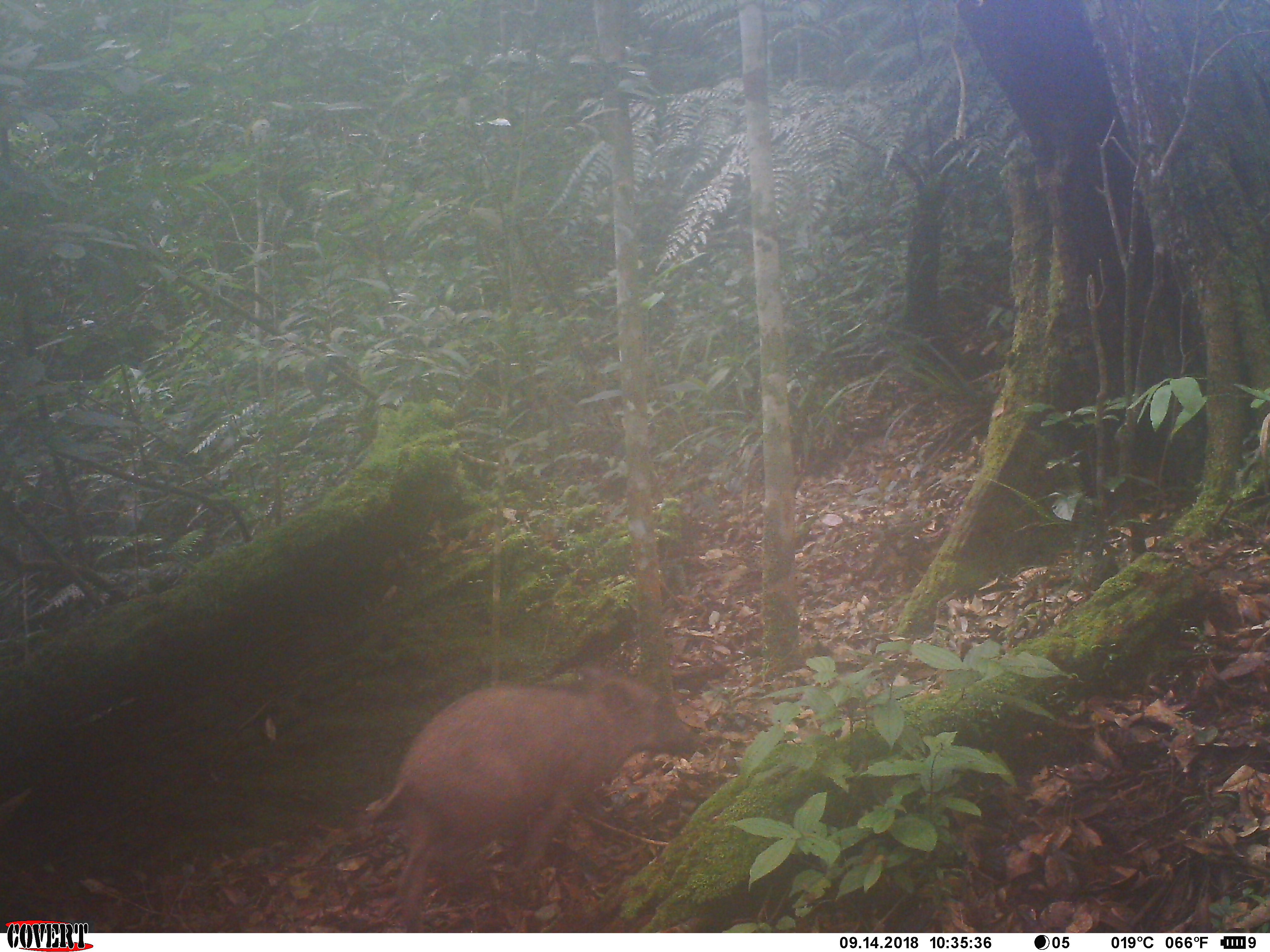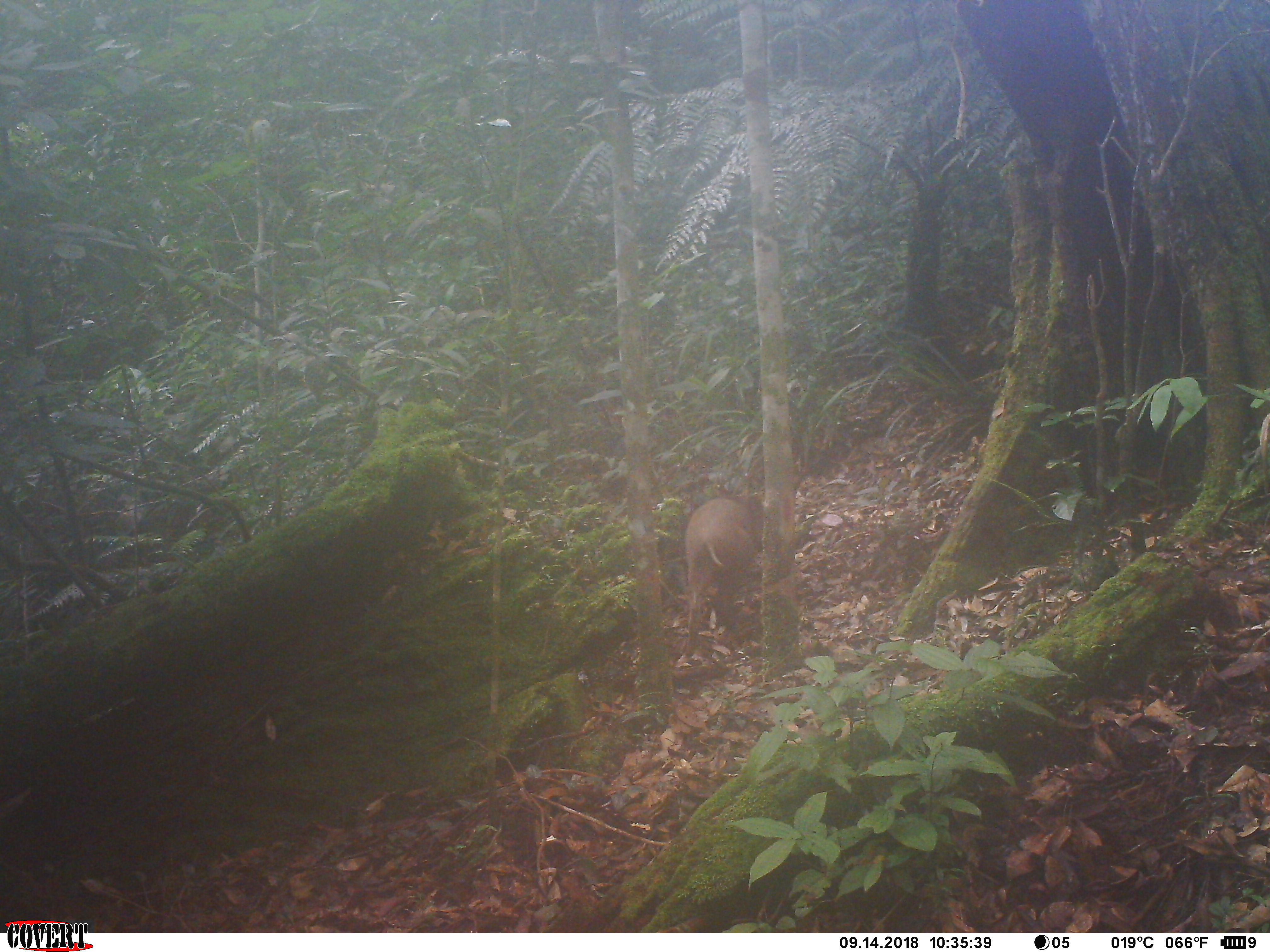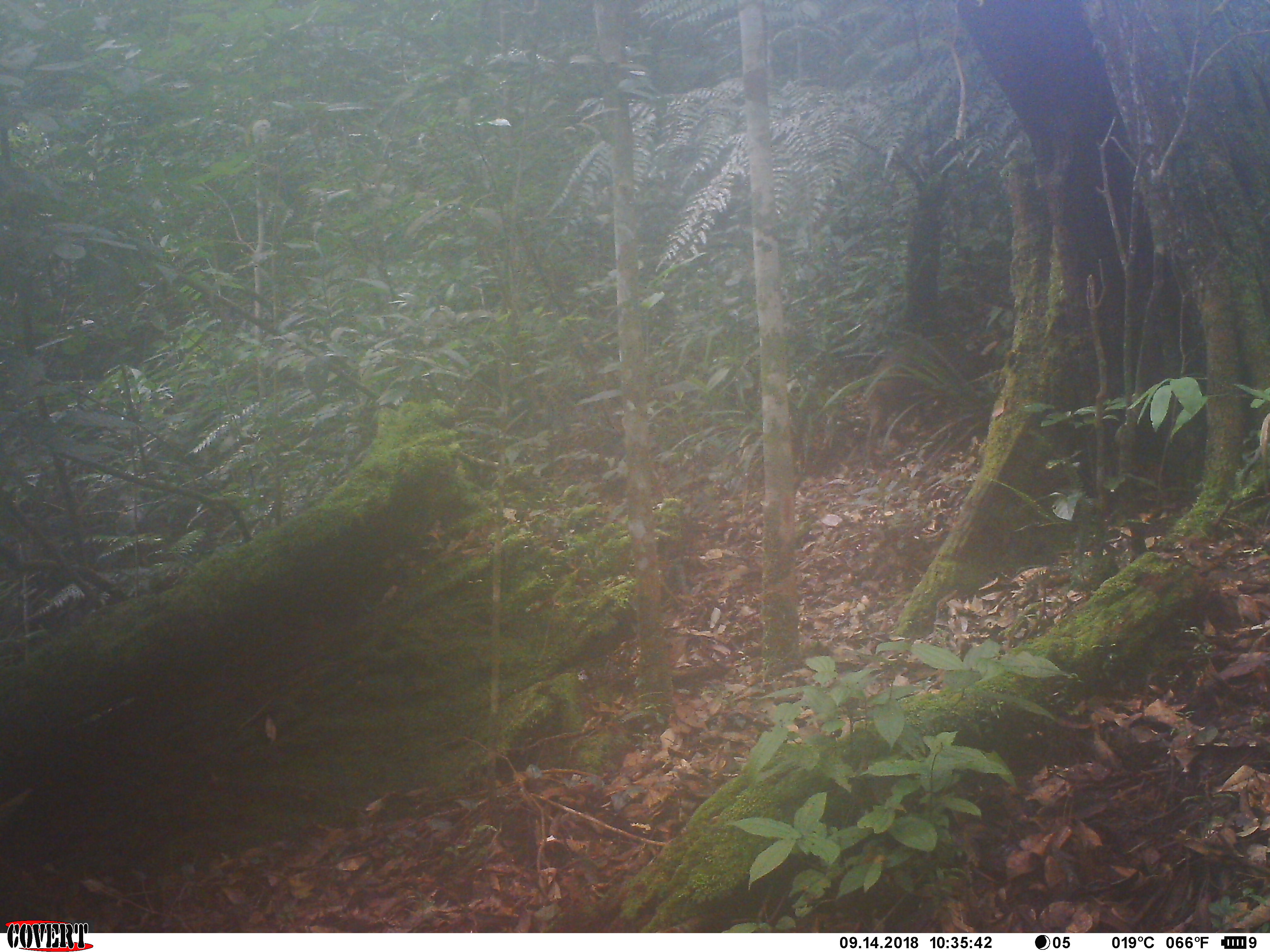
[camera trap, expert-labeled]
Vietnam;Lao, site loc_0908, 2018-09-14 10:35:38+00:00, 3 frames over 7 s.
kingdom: Animalia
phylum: Chordata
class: Mammalia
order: Artiodactyla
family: Suidae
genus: Sus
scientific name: Sus scrofa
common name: eurasian wild pig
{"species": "eurasian wild pig (Sus scrofa)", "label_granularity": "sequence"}